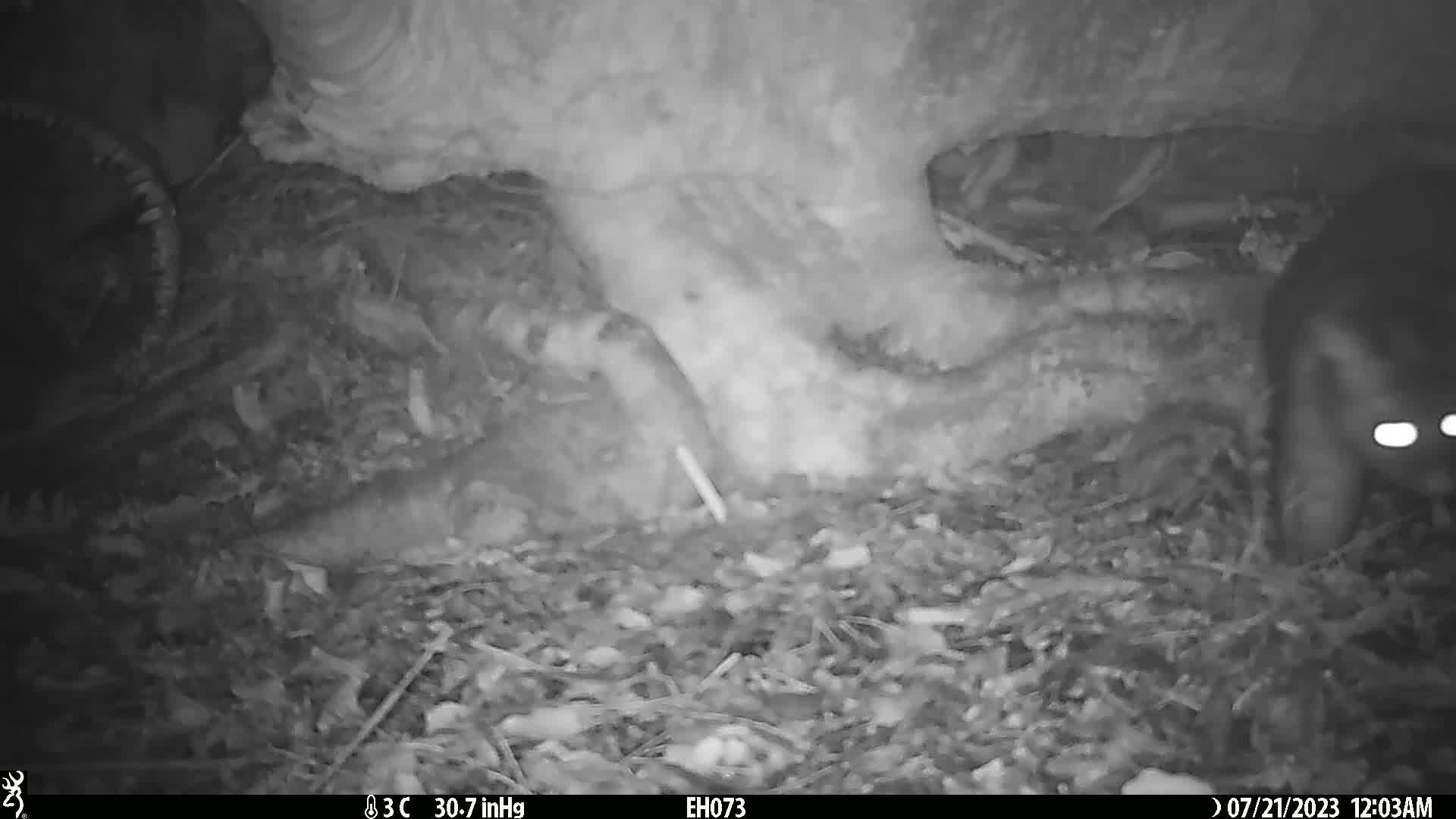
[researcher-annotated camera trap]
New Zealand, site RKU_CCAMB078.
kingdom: Animalia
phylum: Chordata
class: Mammalia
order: Diprotodontia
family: Phalangeridae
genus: Trichosurus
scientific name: Trichosurus vulpecula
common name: common brushtail possum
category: possum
Possum (common brushtail possum) (Trichosurus vulpecula).